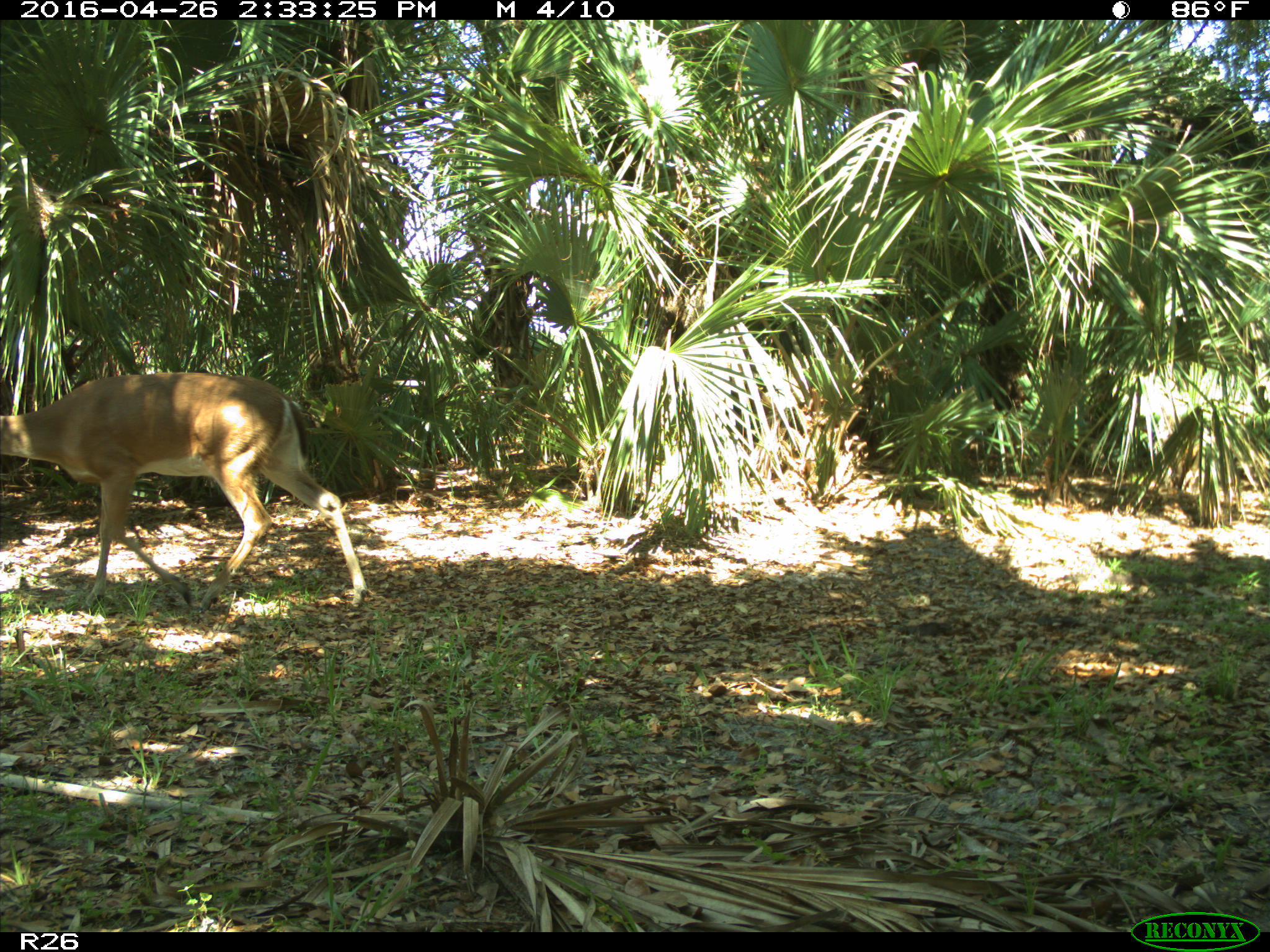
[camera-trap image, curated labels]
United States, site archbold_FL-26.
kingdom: Animalia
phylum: Chordata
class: Mammalia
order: Artiodactyla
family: Cervidae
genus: Odocoileus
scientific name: Odocoileus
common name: deer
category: unidentified deer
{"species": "unidentified deer (deer) (Odocoileus)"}